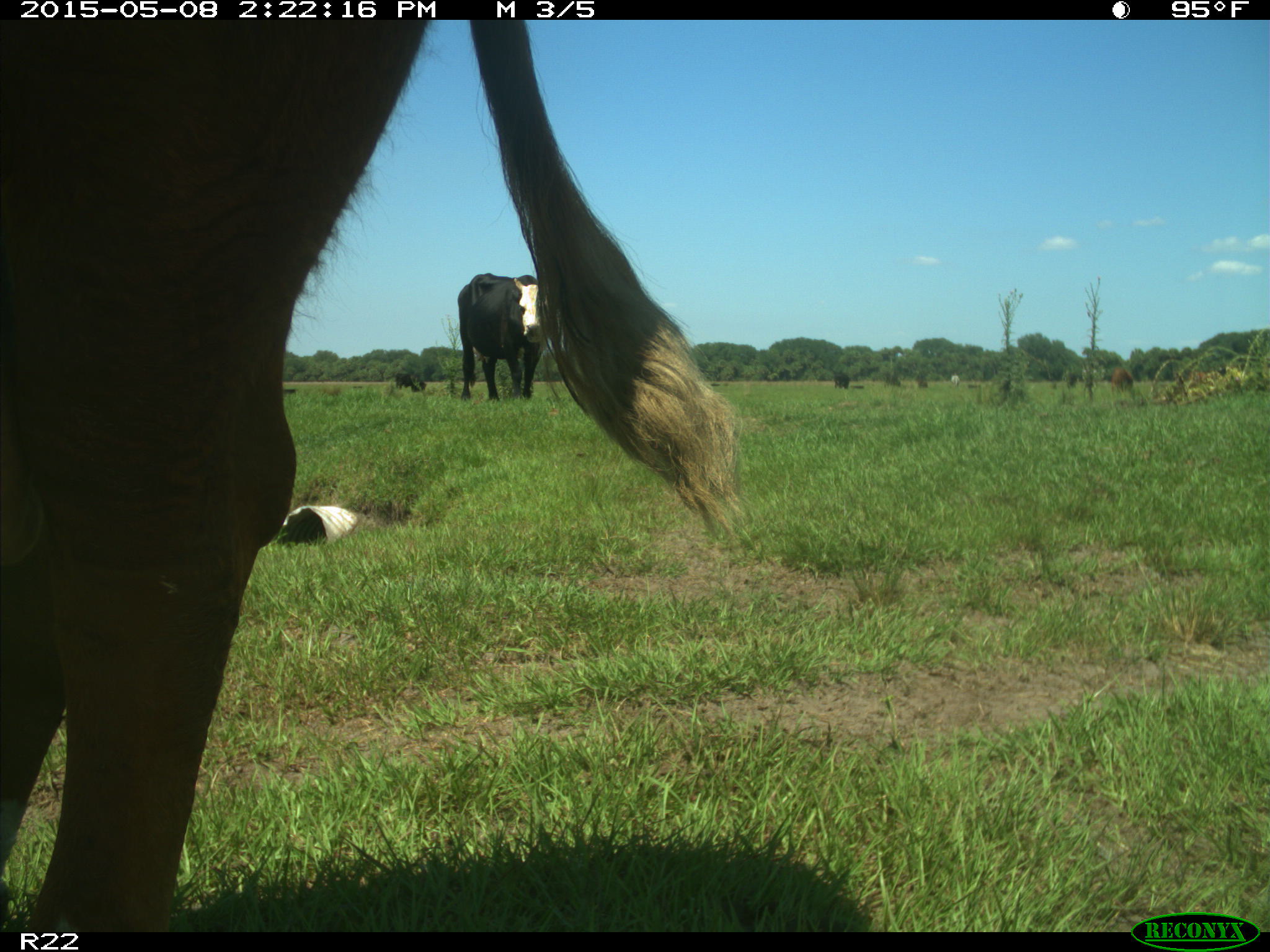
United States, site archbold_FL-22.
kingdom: Animalia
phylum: Chordata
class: Mammalia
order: Artiodactyla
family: Bovidae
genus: Bos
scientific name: Bos taurus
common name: domestic cow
Bos taurus (domestic cow).